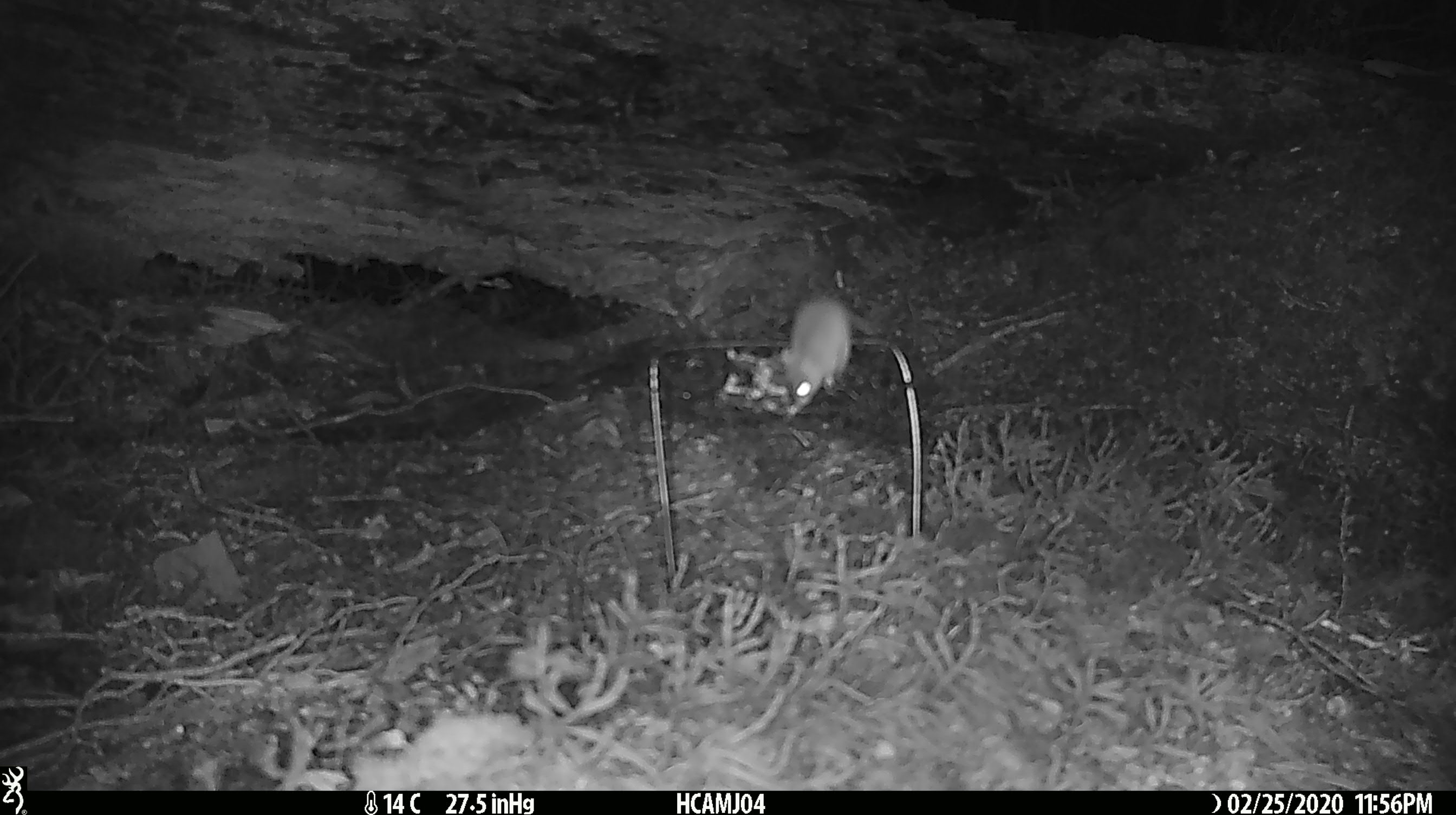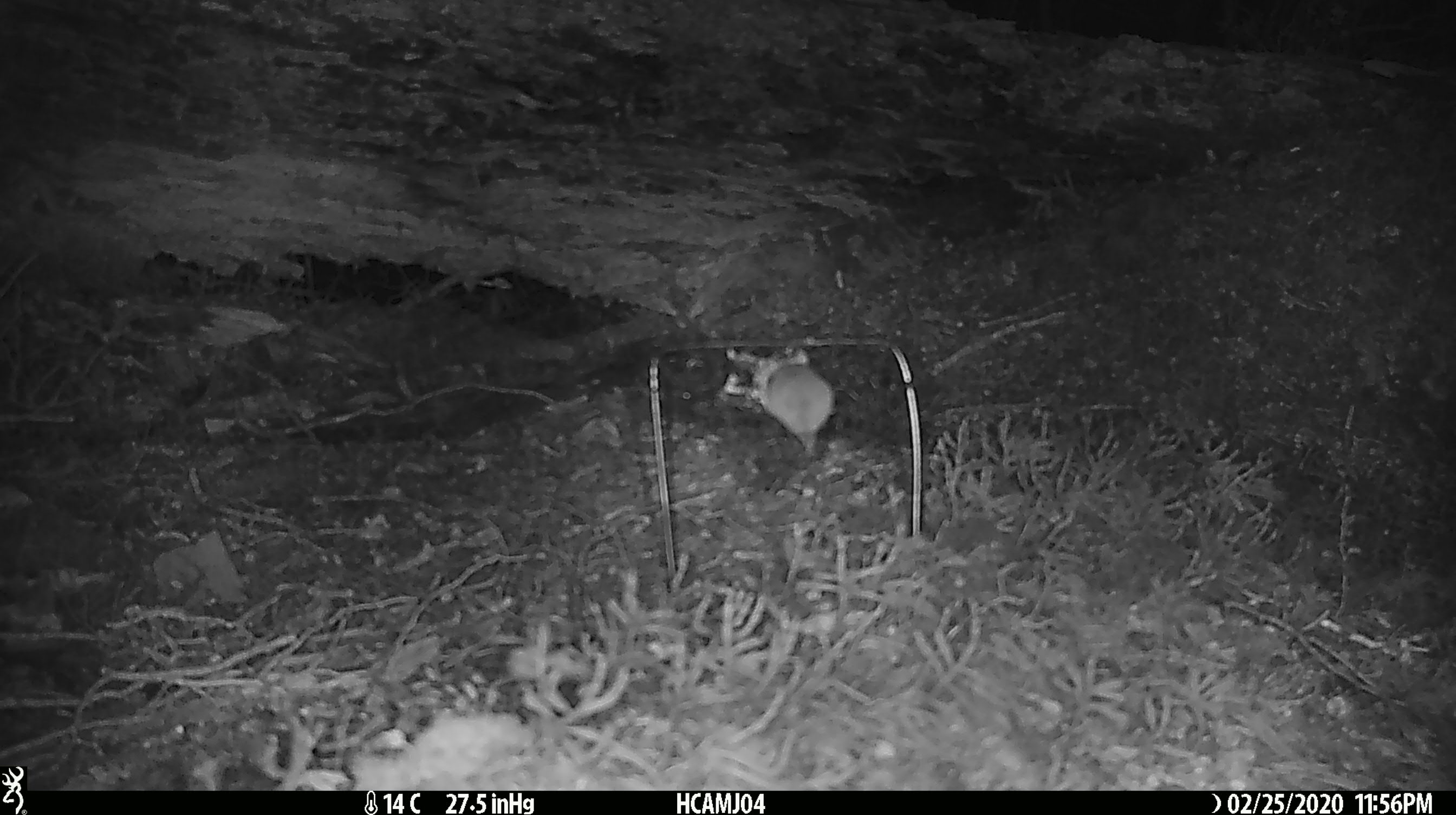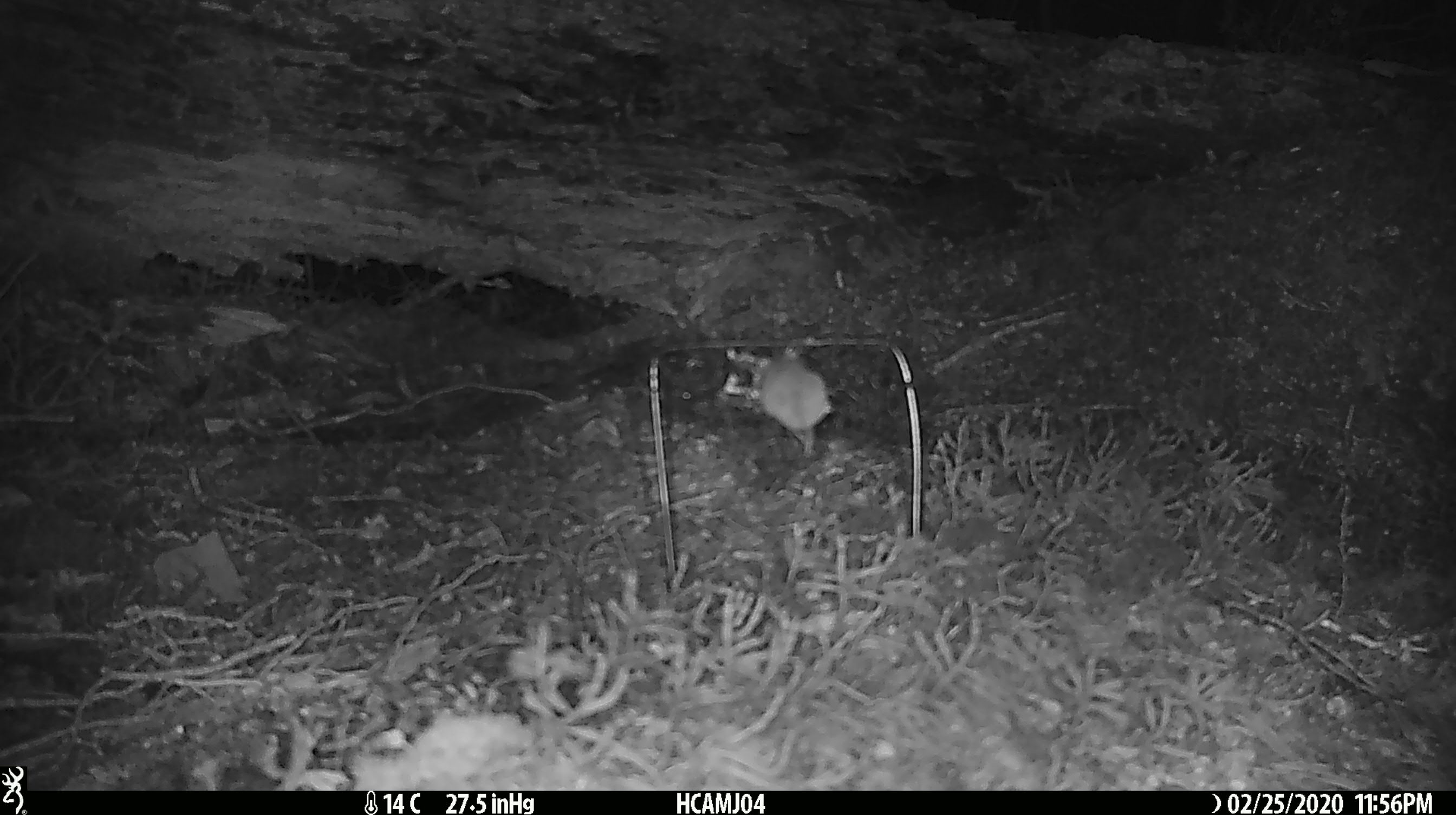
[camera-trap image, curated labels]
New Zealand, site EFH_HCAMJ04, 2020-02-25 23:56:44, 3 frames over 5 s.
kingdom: Animalia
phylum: Chordata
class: Mammalia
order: Rodentia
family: Muridae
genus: Mus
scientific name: Mus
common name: mouse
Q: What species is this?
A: Mouse (Mus).